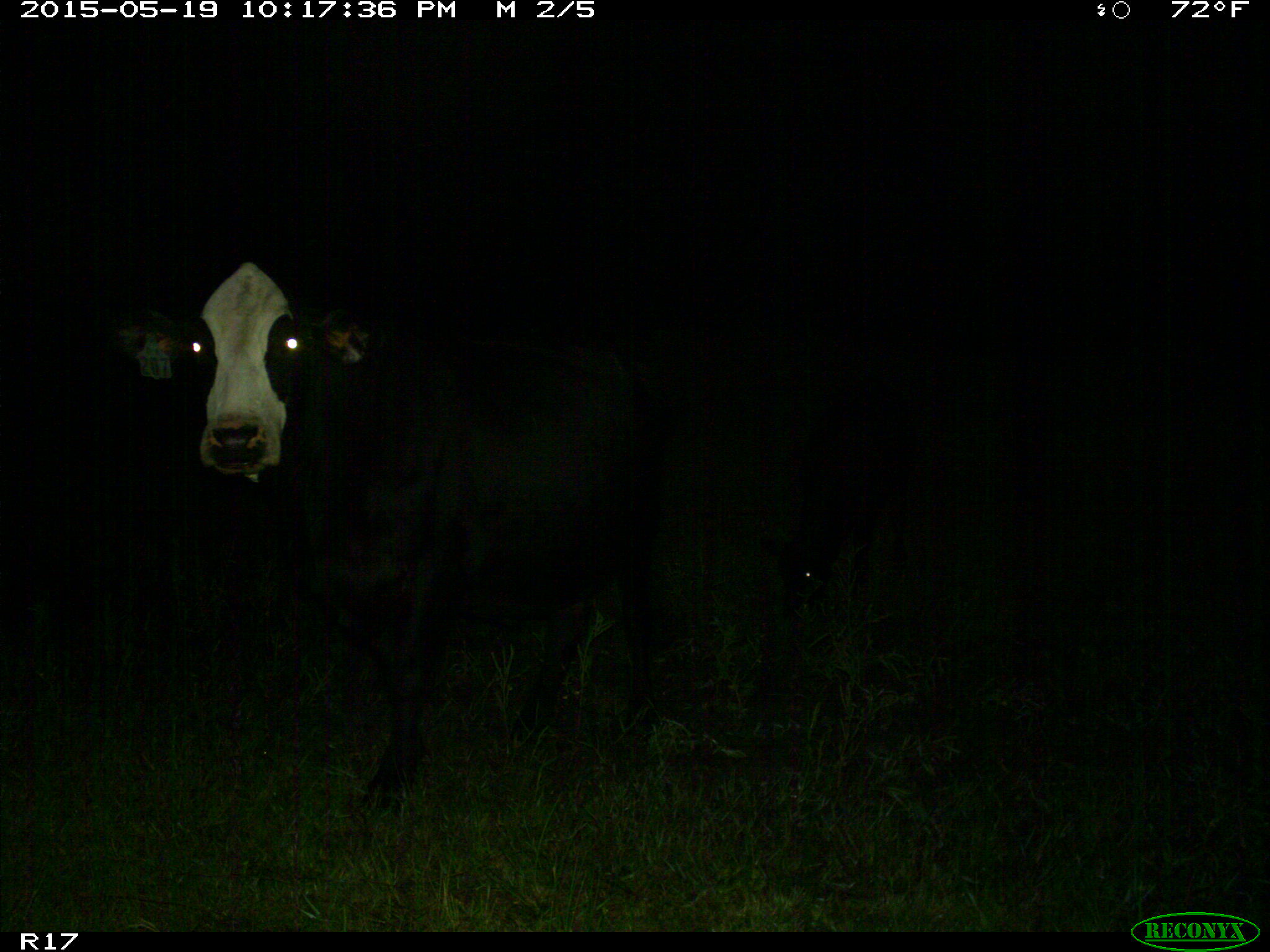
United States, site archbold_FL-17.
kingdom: Animalia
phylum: Chordata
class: Mammalia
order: Artiodactyla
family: Bovidae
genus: Bos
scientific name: Bos taurus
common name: domestic cow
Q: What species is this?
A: Bos taurus (domestic cow).